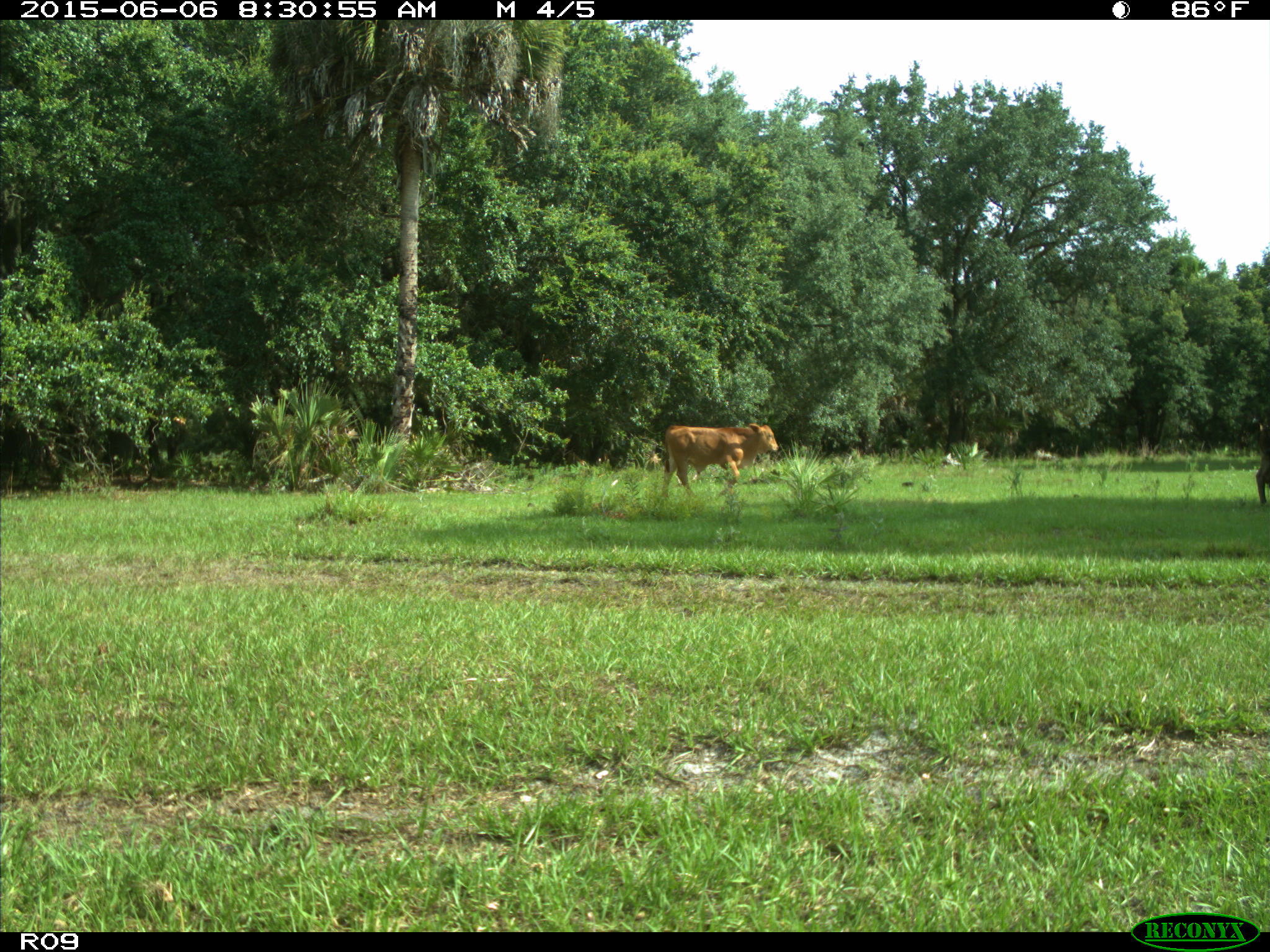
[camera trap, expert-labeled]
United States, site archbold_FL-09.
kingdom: Animalia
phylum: Chordata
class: Mammalia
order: Artiodactyla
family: Bovidae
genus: Bos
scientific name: Bos taurus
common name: domestic cow